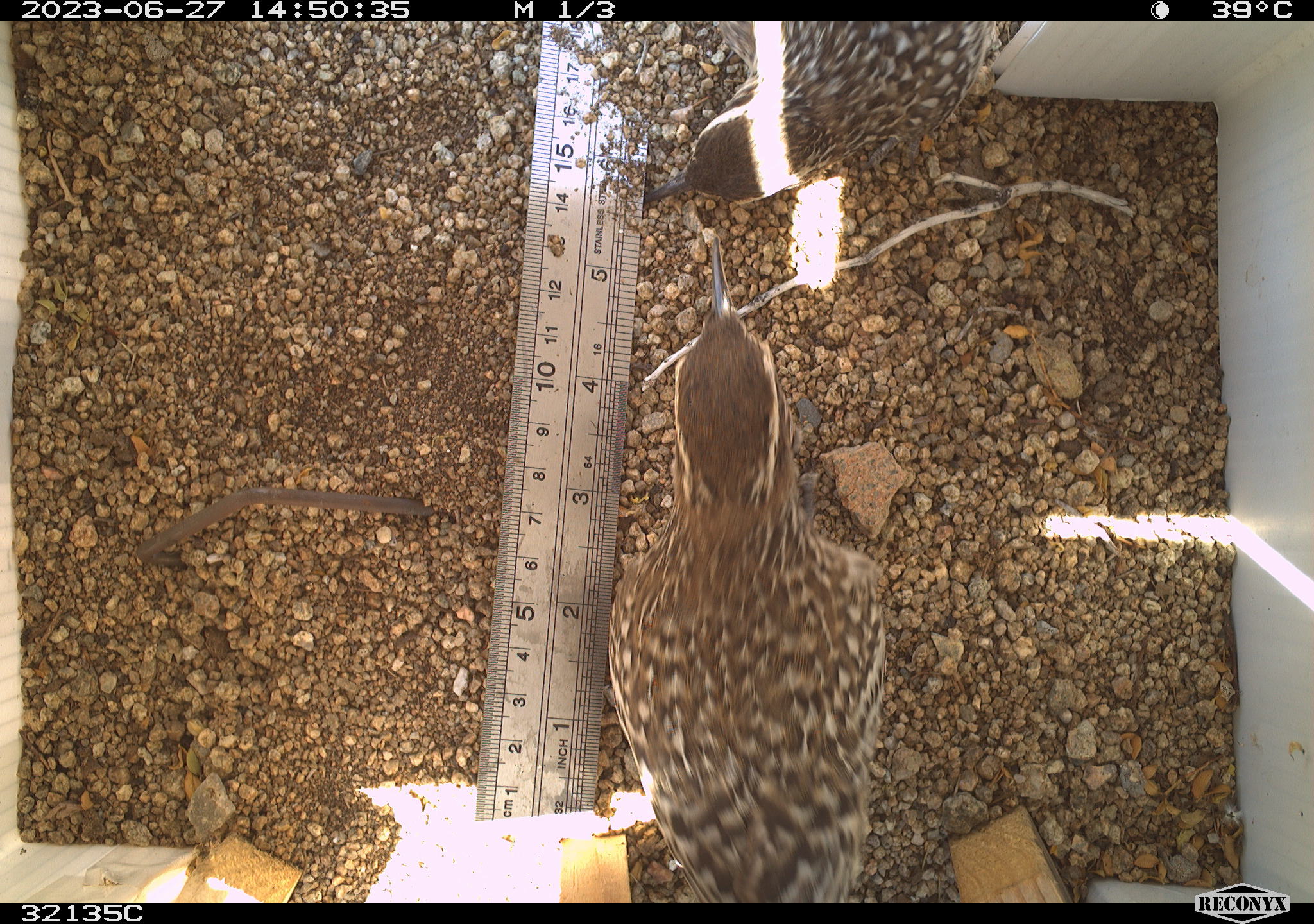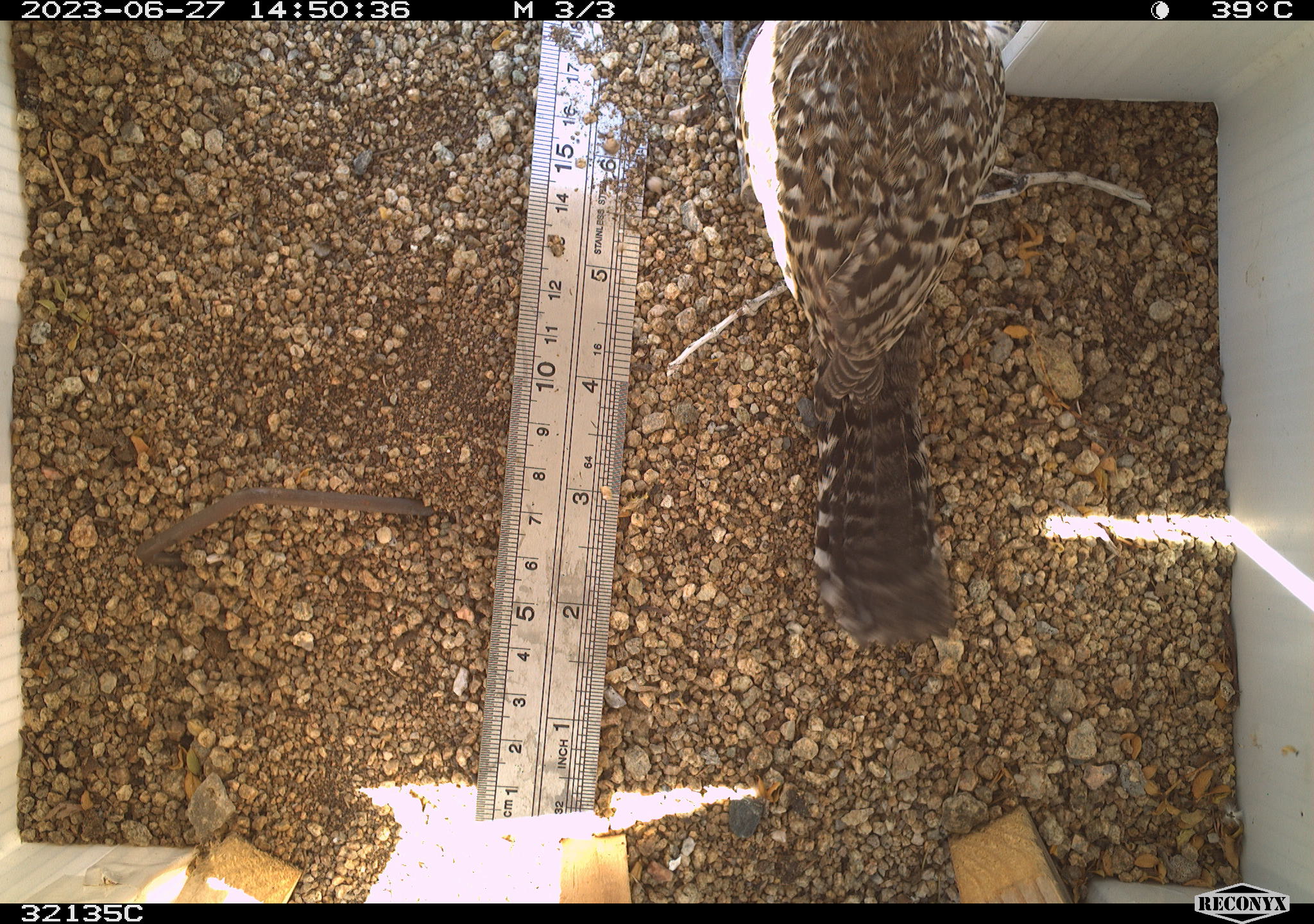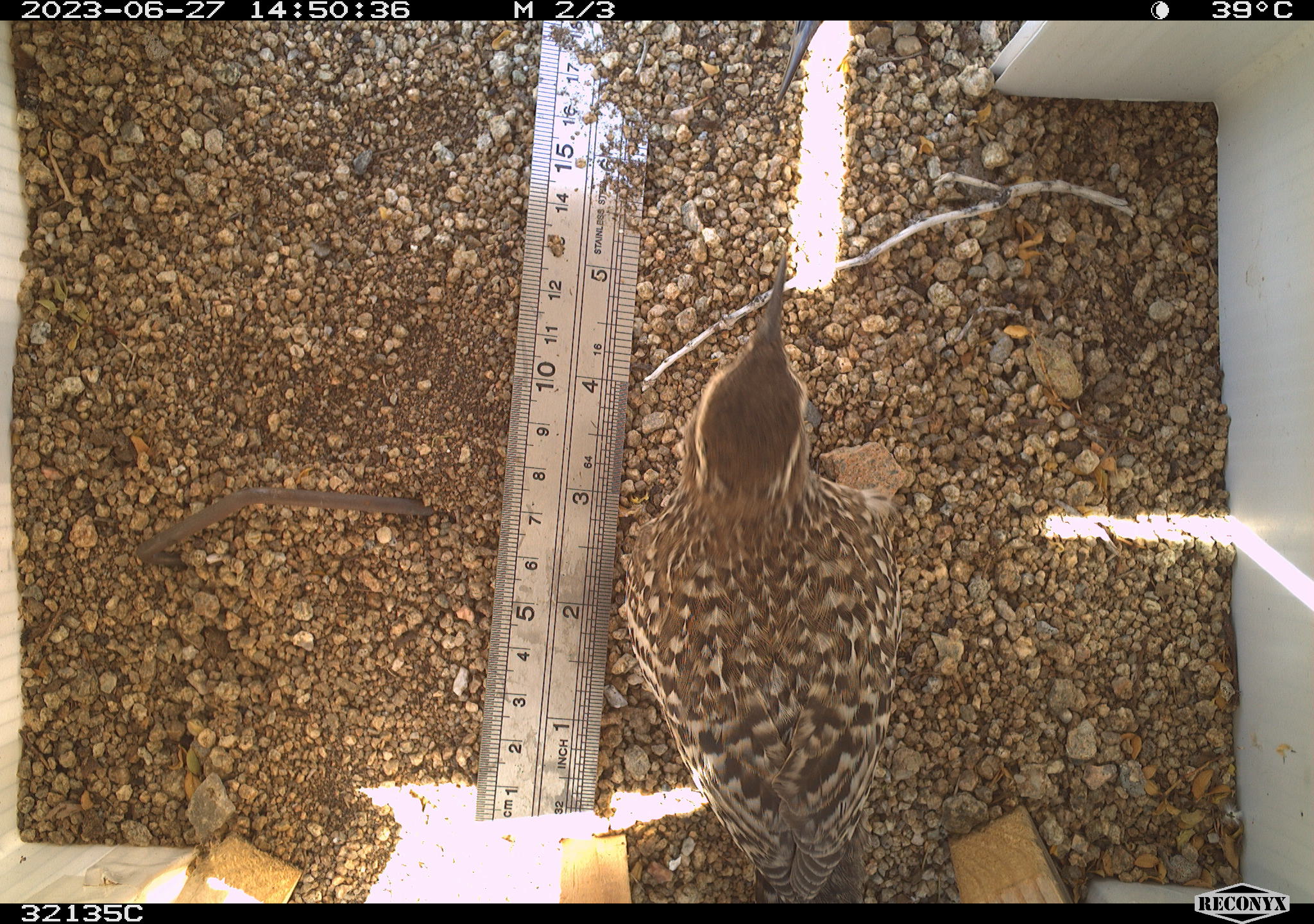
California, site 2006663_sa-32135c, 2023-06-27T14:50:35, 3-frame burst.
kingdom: Animalia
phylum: Chordata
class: Aves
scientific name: Aves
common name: bird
Bird (Aves).